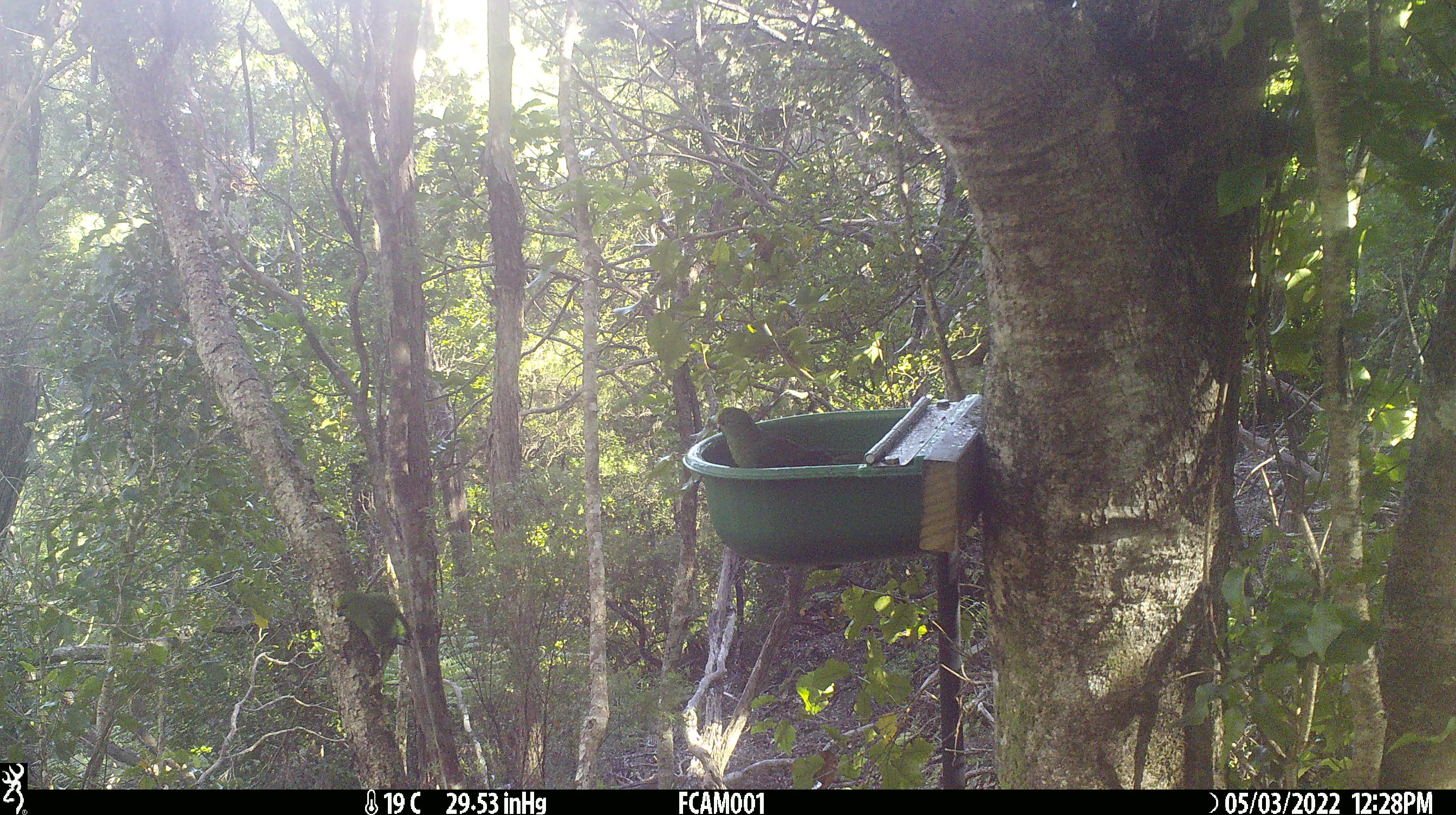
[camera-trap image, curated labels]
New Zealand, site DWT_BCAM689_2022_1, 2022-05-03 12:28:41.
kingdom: Animalia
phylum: Chordata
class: Aves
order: Psittaciformes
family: Psittaculidae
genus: Cyanoramphus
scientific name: Cyanoramphus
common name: parakeet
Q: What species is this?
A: Parakeet (Cyanoramphus).